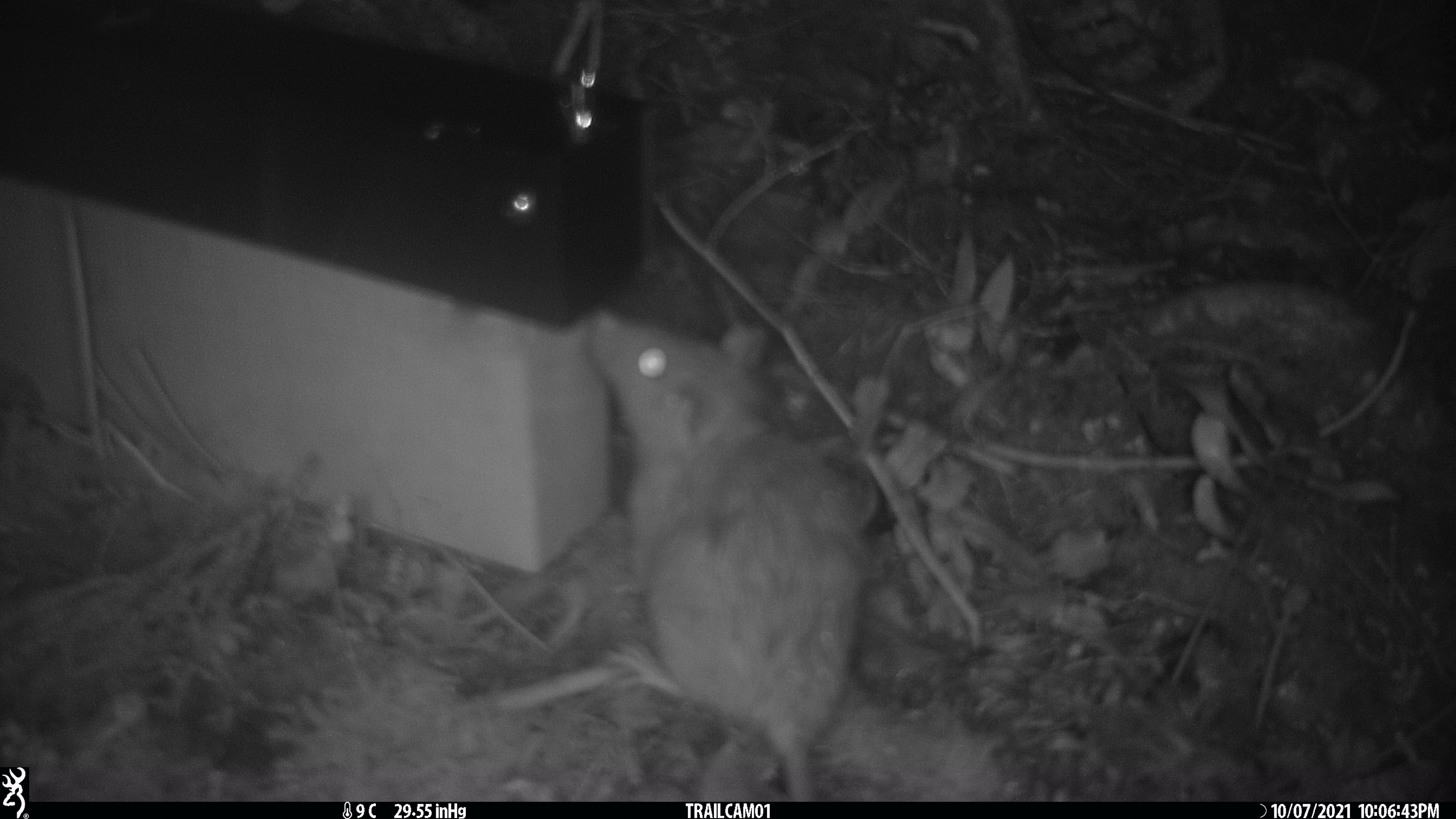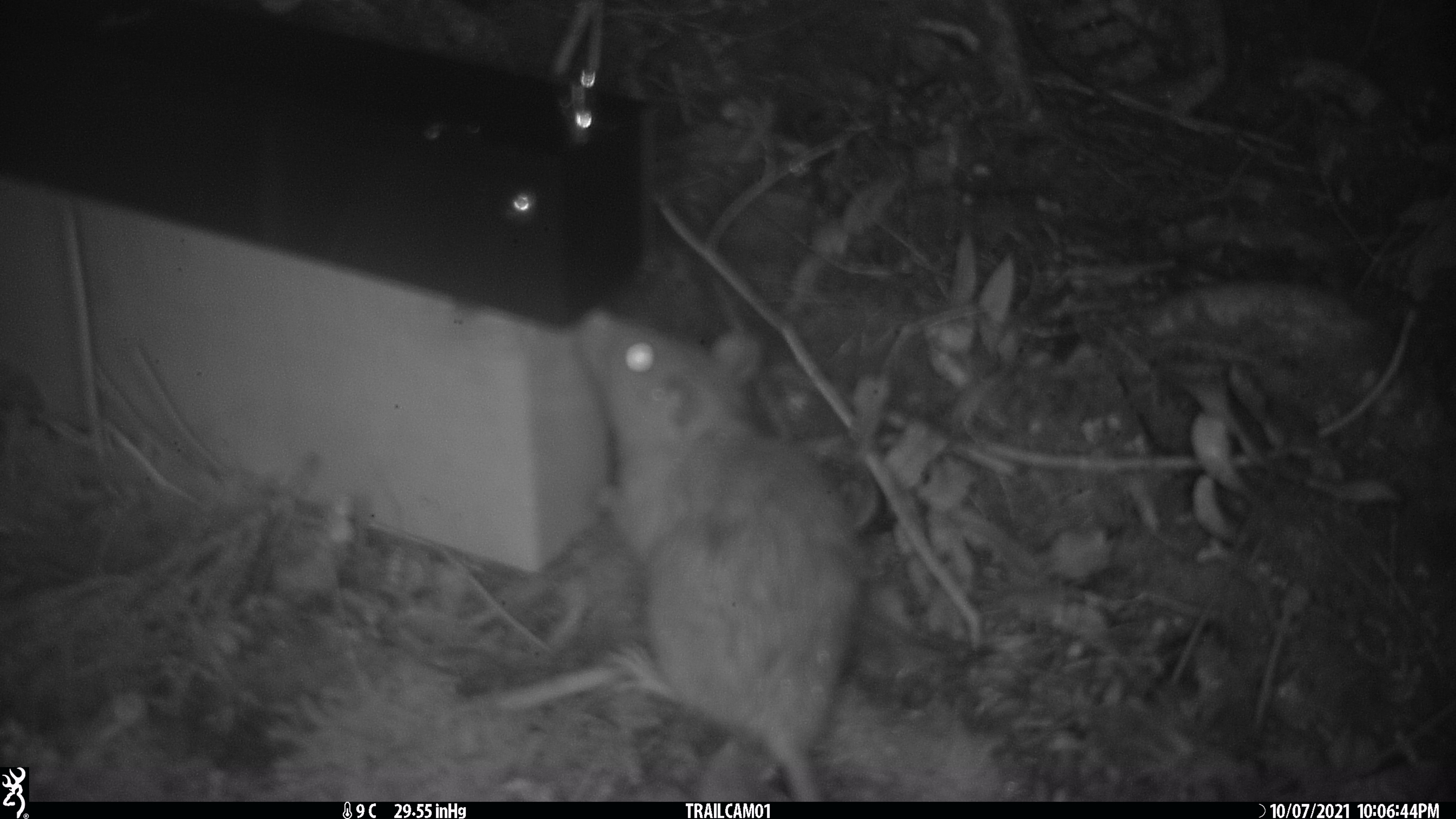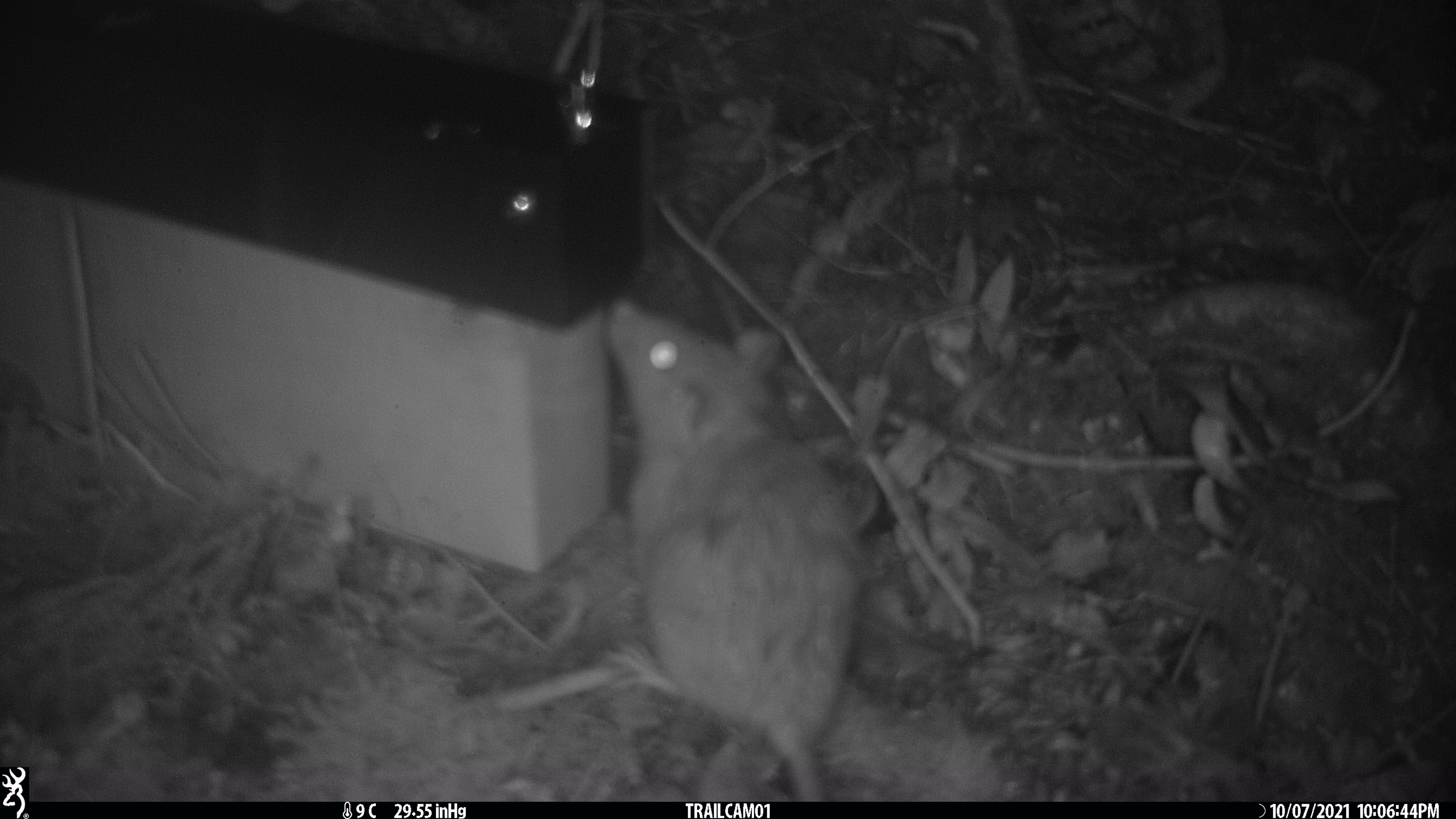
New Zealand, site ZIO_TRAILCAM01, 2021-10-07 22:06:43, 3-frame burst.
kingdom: Animalia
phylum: Chordata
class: Mammalia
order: Rodentia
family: Muridae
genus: Rattus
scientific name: Rattus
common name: rat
Rat (Rattus).